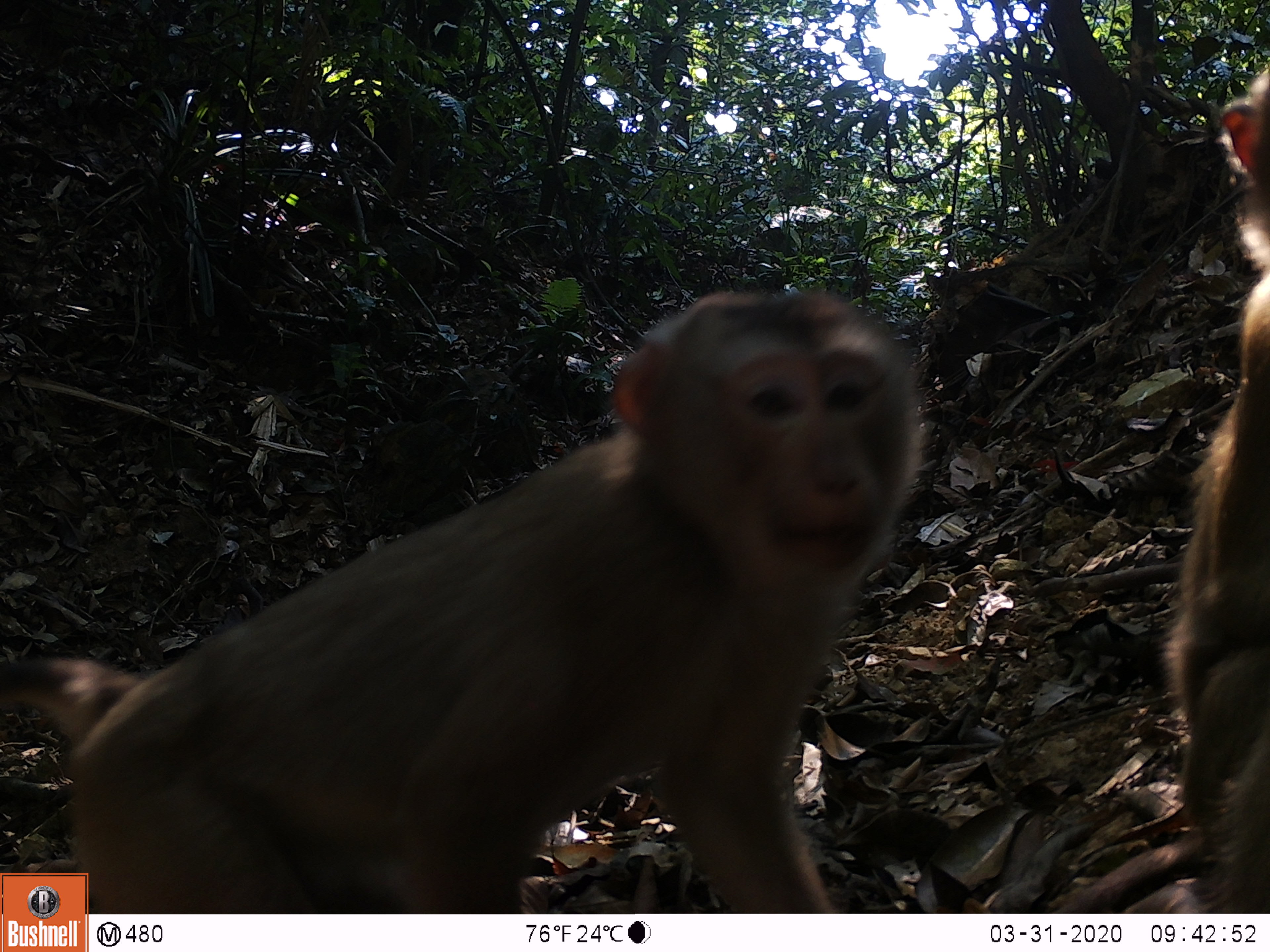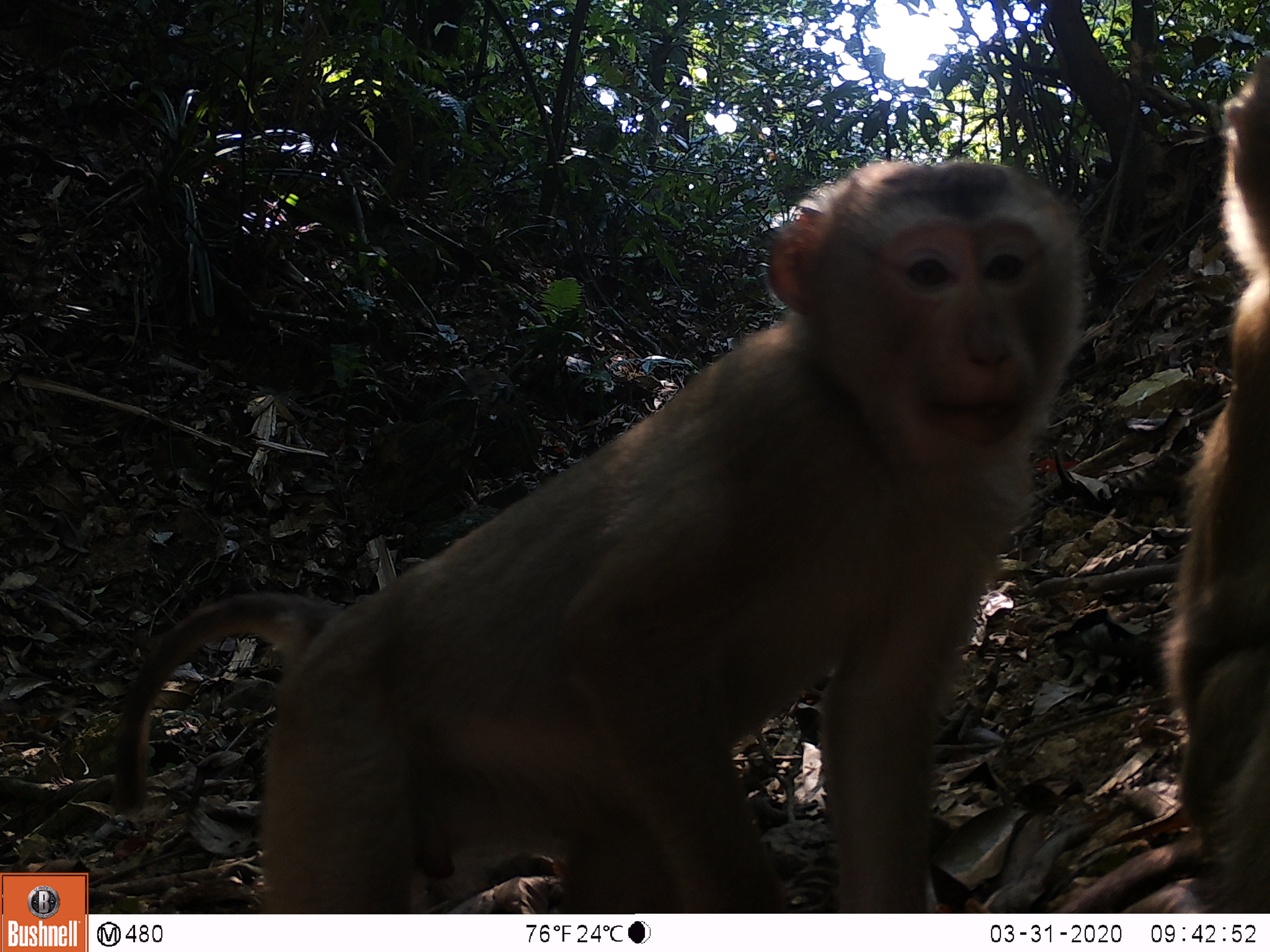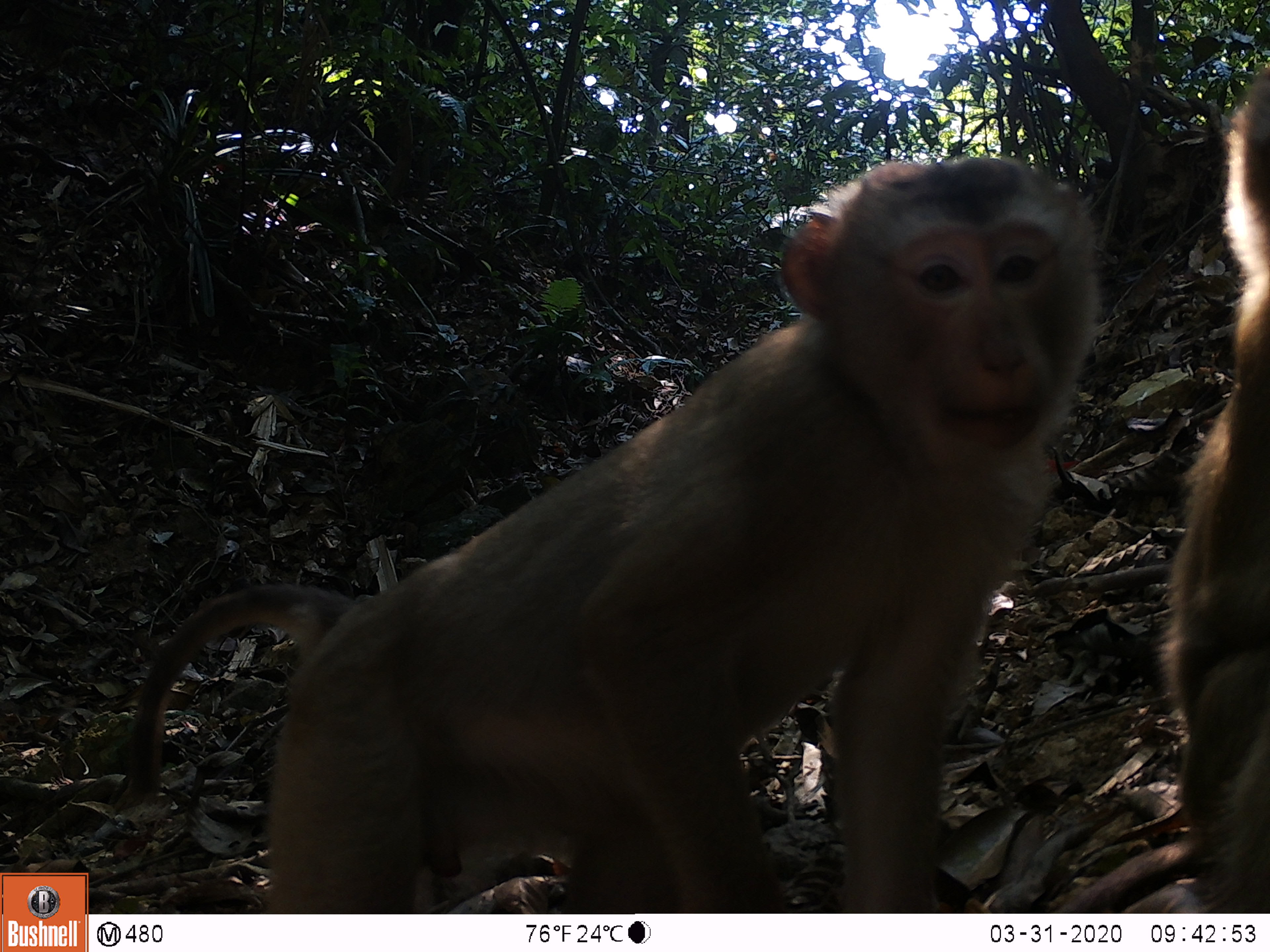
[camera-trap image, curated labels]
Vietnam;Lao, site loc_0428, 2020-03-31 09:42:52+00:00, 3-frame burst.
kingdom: Animalia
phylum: Chordata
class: Mammalia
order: Primates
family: Cercopithecidae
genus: Macaca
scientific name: Macaca nemestrina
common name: pig-tailed macaque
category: pig tailed macaque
Pig tailed macaque (pig-tailed macaque) (Macaca nemestrina). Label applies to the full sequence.